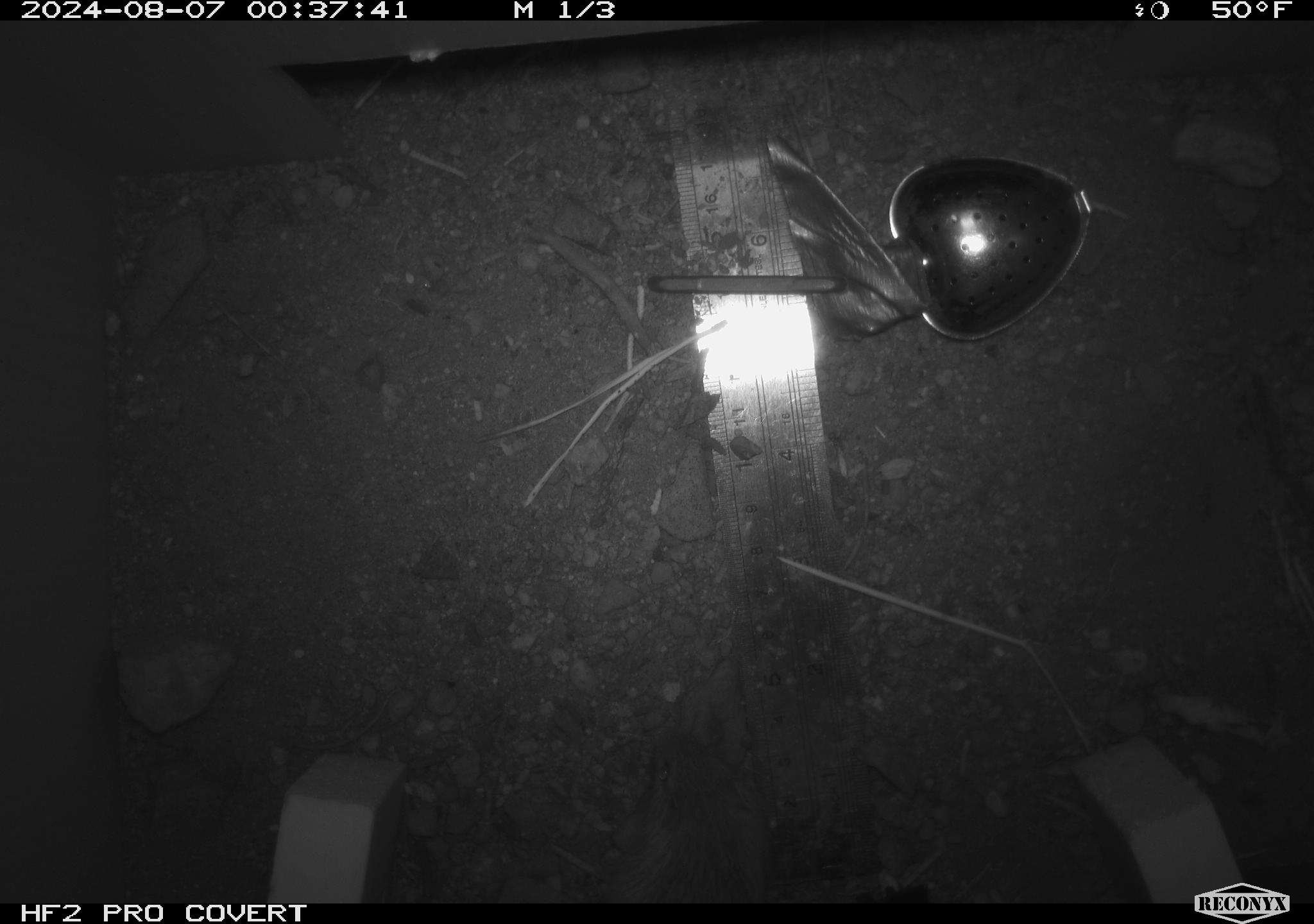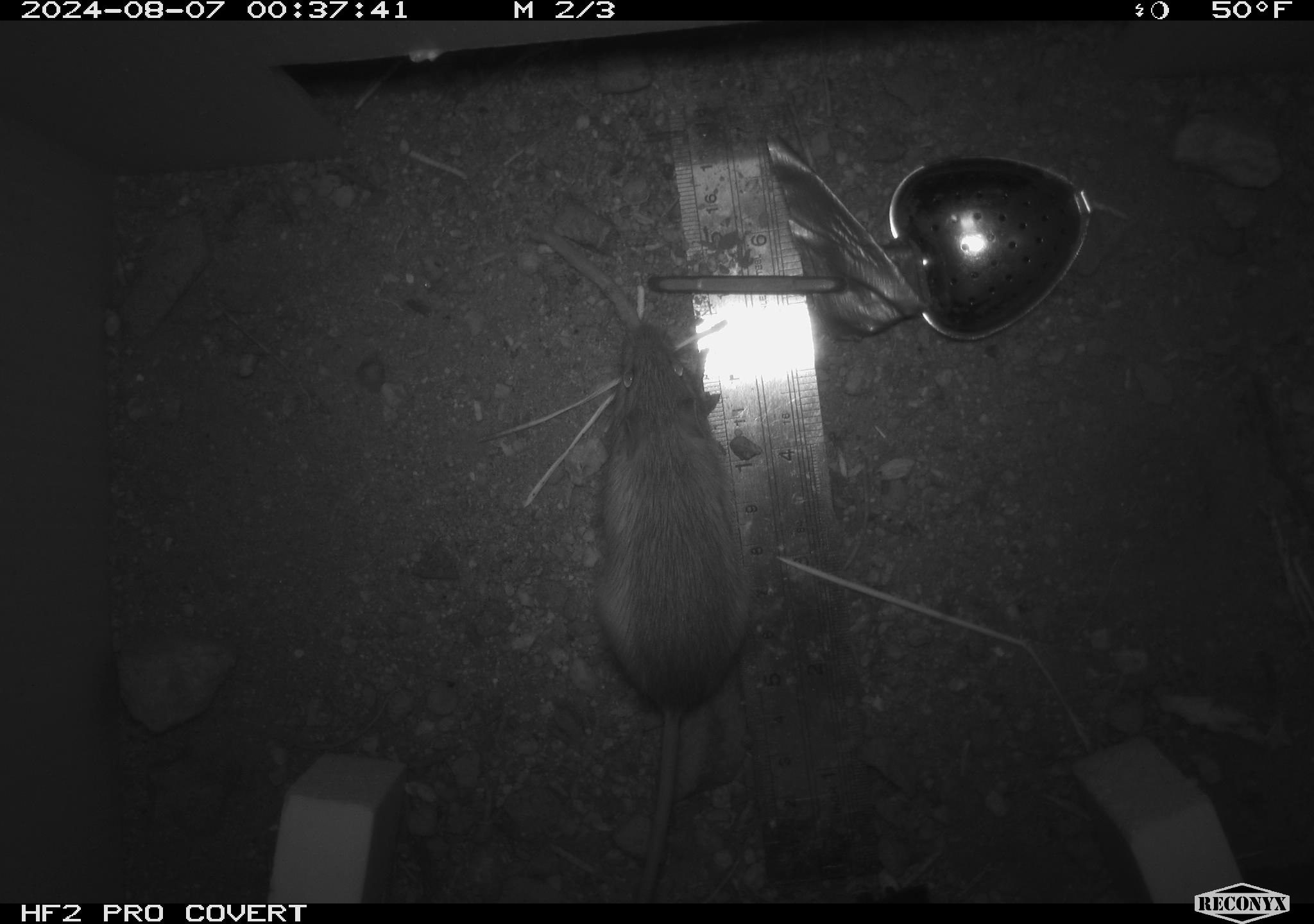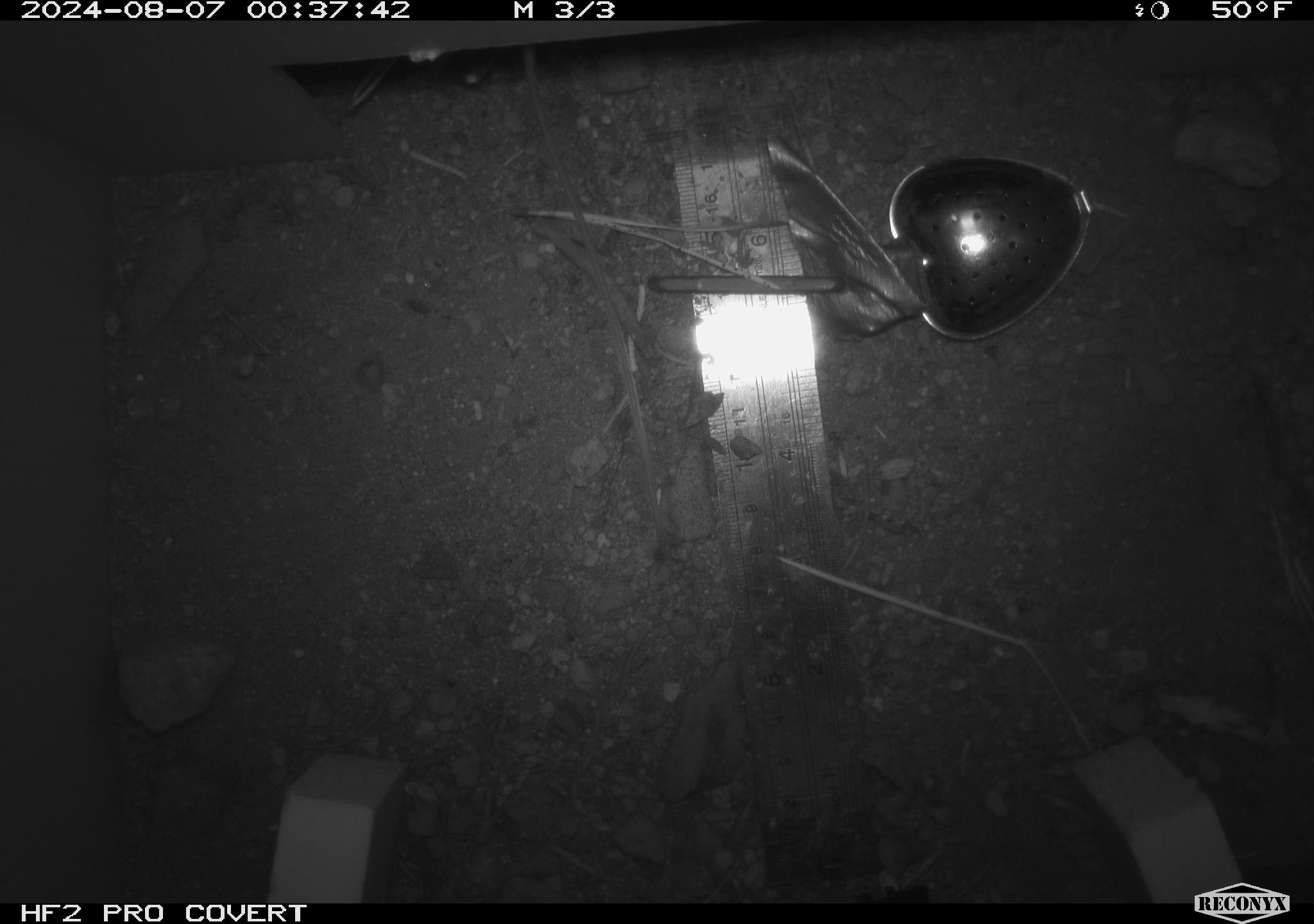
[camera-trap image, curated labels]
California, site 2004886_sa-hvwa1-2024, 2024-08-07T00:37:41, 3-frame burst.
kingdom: Animalia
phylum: Chordata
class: Mammalia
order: Rodentia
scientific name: Rodentia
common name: mouse species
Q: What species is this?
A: Mouse species (Rodentia).